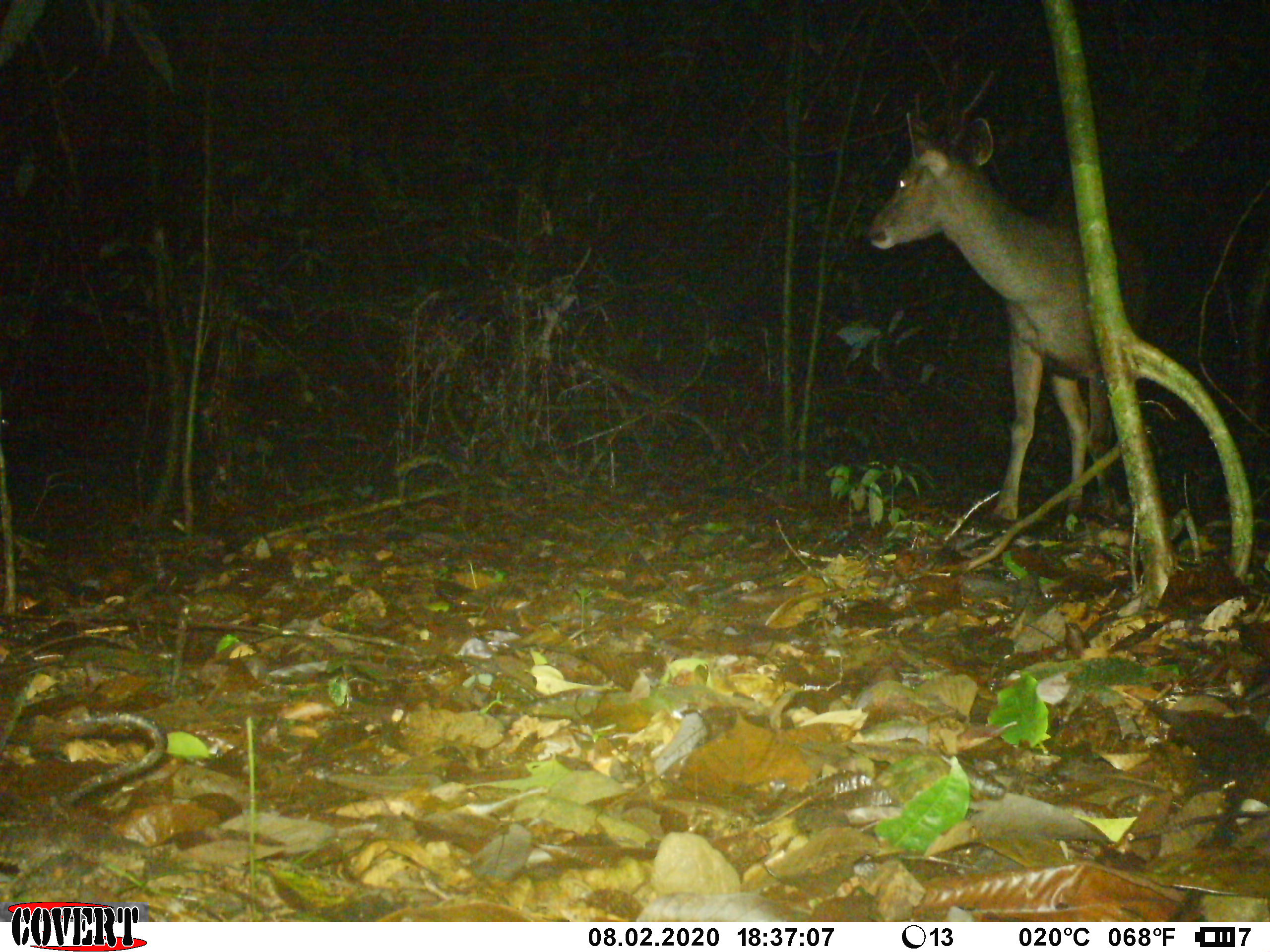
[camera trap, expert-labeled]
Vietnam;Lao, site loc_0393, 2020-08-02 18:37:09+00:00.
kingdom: Animalia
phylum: Chordata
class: Mammalia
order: Artiodactyla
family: Cervidae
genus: Rusa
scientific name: Rusa unicolor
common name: sambar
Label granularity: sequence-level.